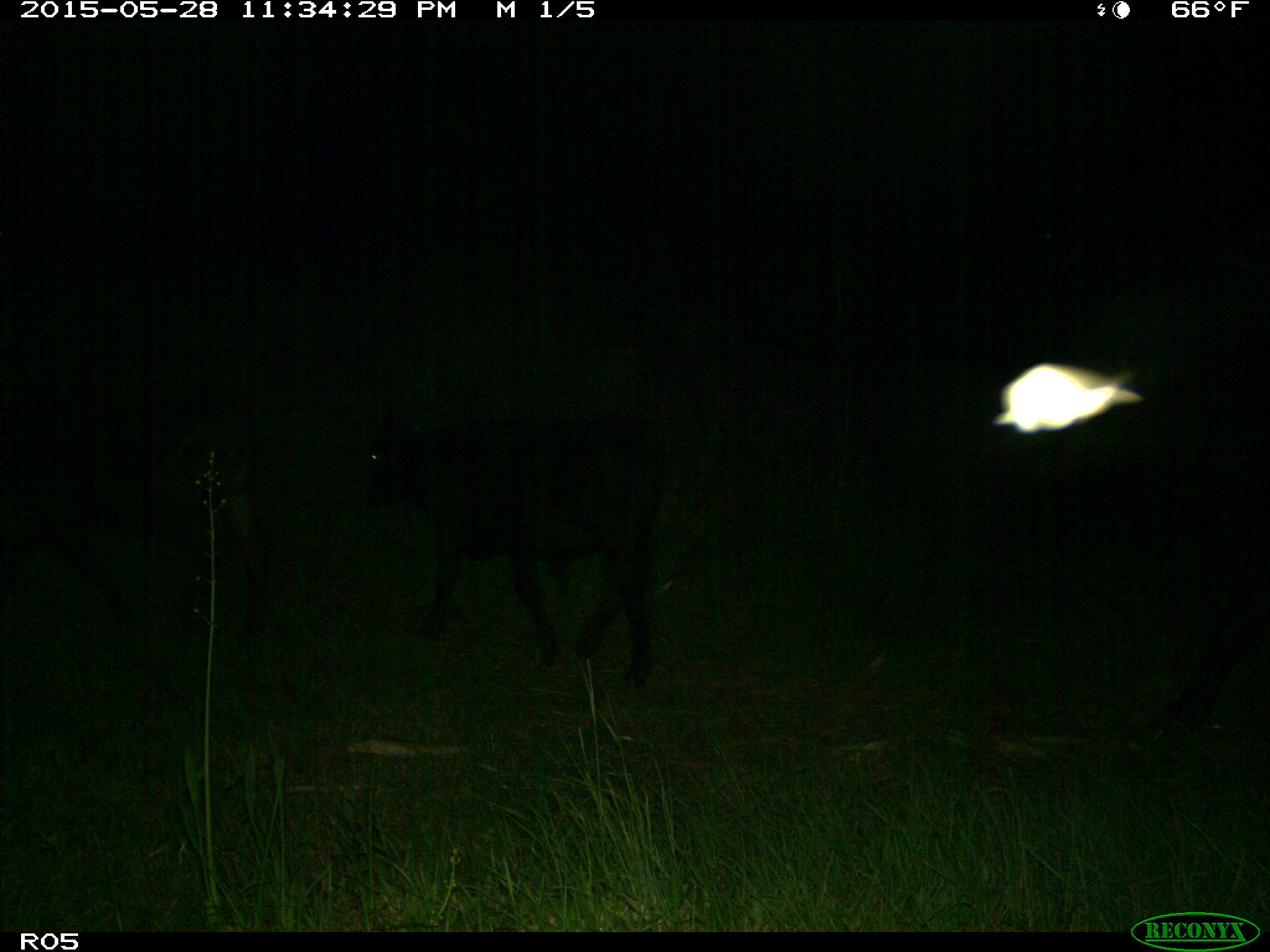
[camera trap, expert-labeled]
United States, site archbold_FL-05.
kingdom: Animalia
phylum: Chordata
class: Mammalia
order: Artiodactyla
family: Bovidae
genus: Bos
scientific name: Bos taurus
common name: domestic cow